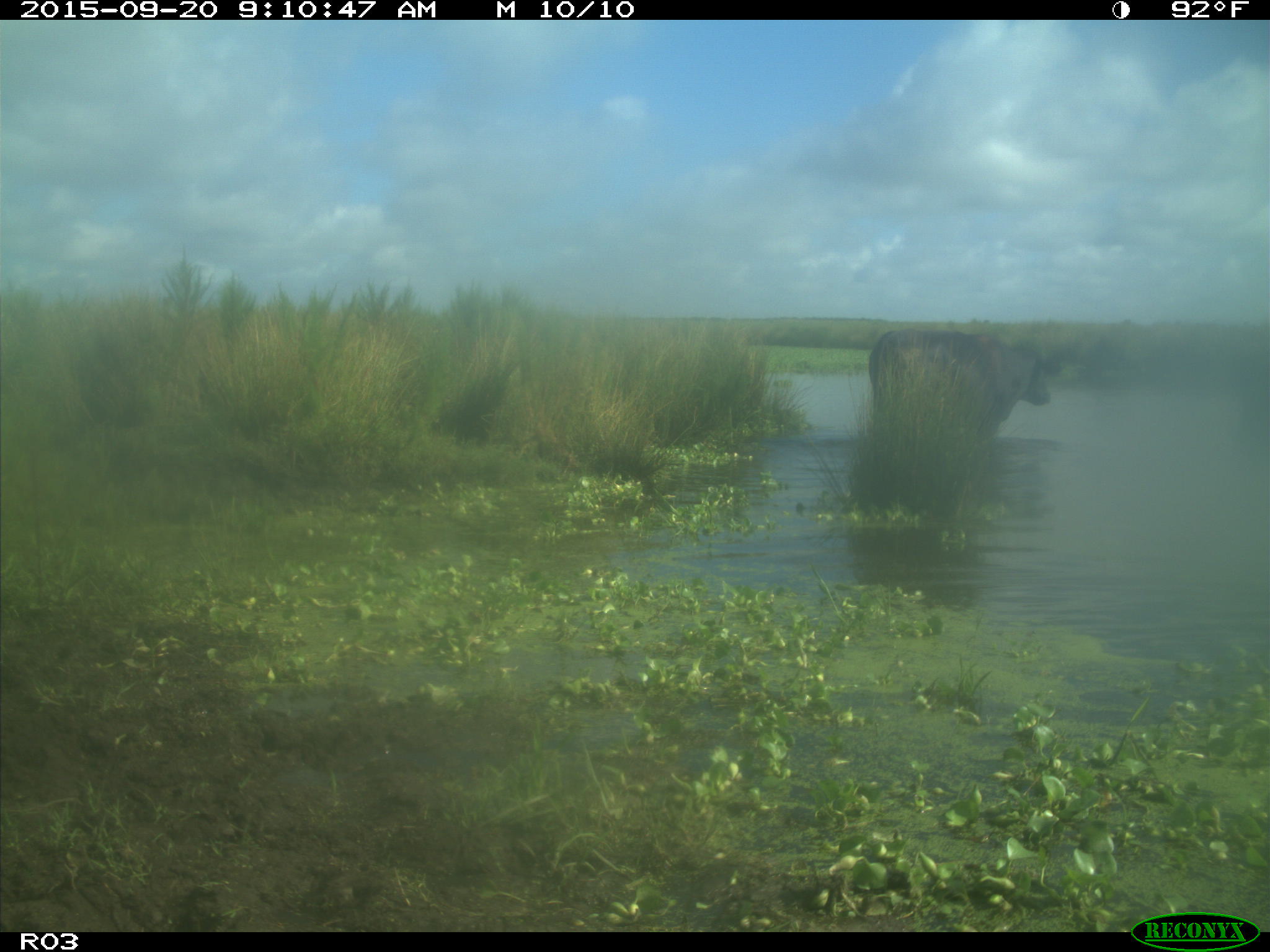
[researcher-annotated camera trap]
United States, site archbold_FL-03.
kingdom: Animalia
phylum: Chordata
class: Mammalia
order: Artiodactyla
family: Bovidae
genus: Bos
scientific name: Bos taurus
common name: domestic cow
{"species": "Bos taurus (domestic cow)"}